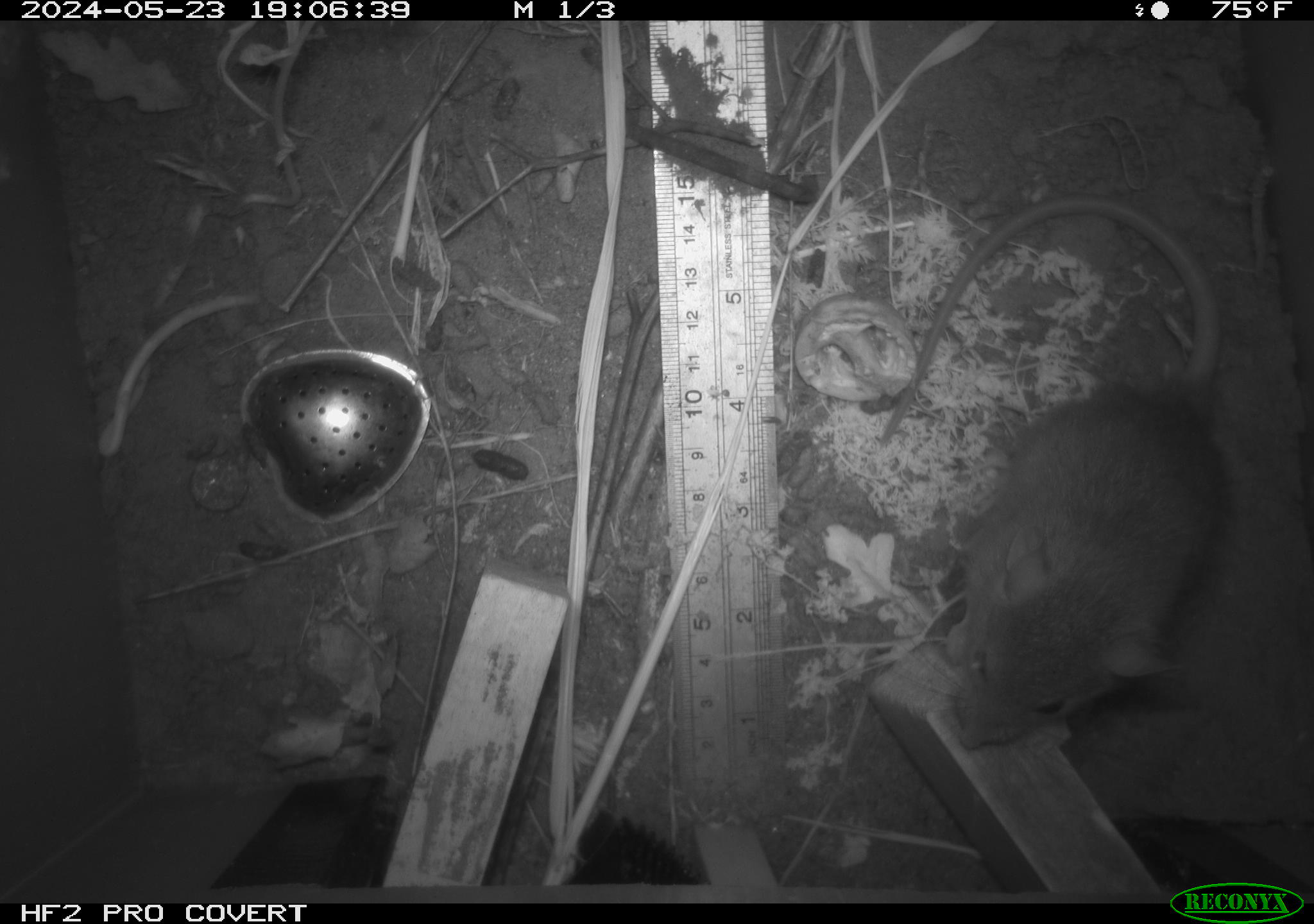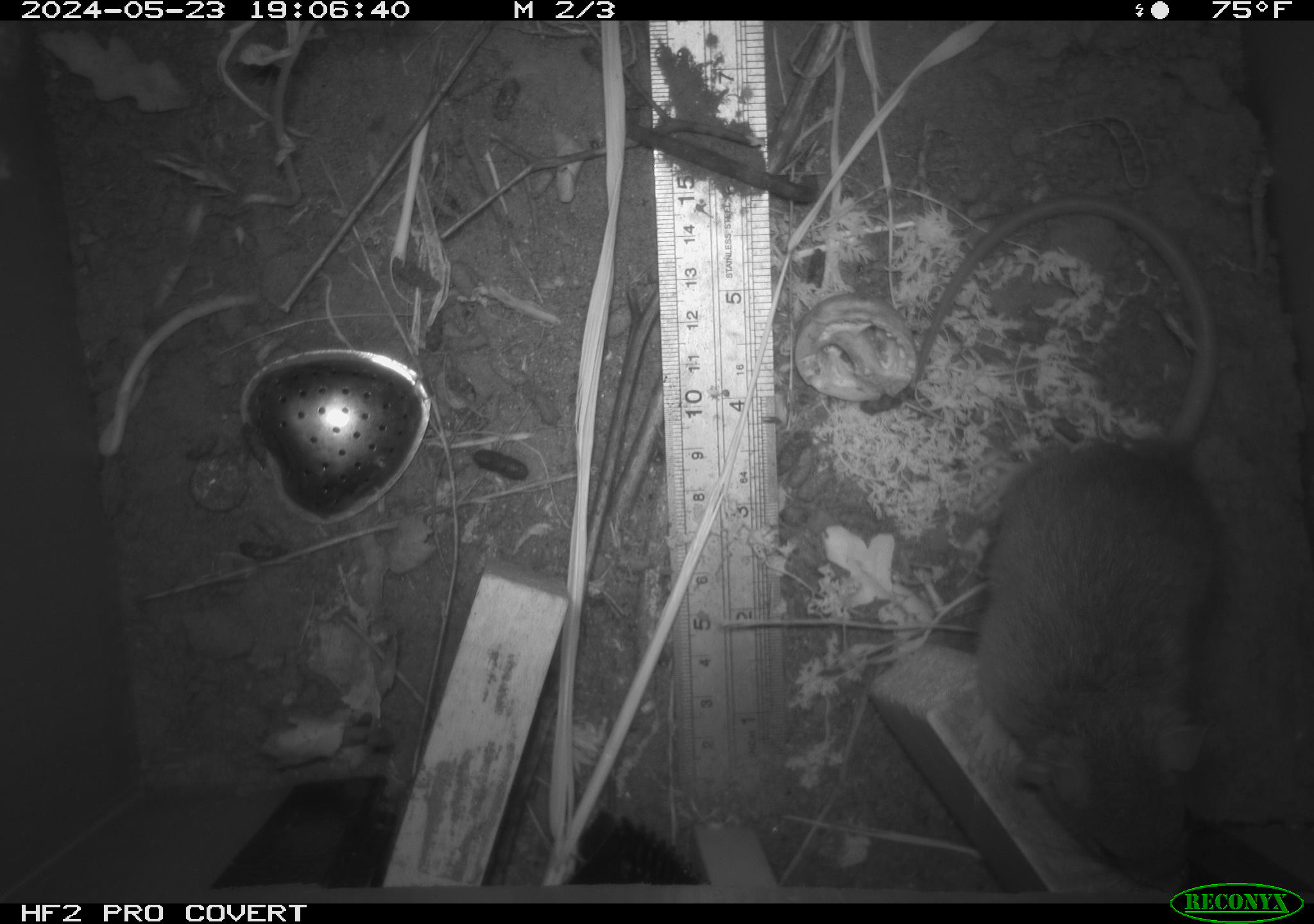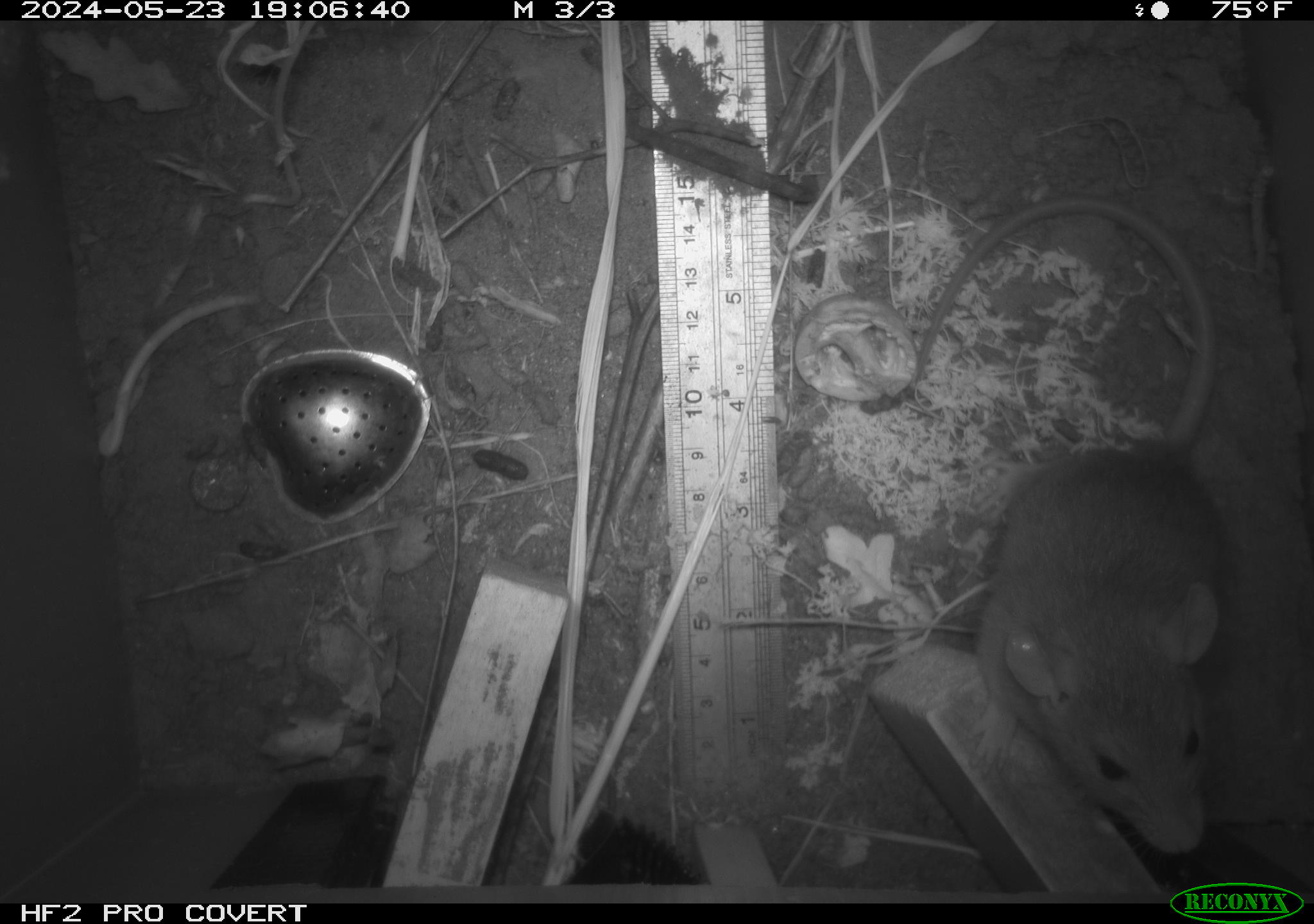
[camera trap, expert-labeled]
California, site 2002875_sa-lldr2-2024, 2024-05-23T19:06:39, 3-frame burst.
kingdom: Animalia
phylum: Chordata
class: Mammalia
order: Rodentia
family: Muridae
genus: Rattus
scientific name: Rattus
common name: rat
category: rattus species